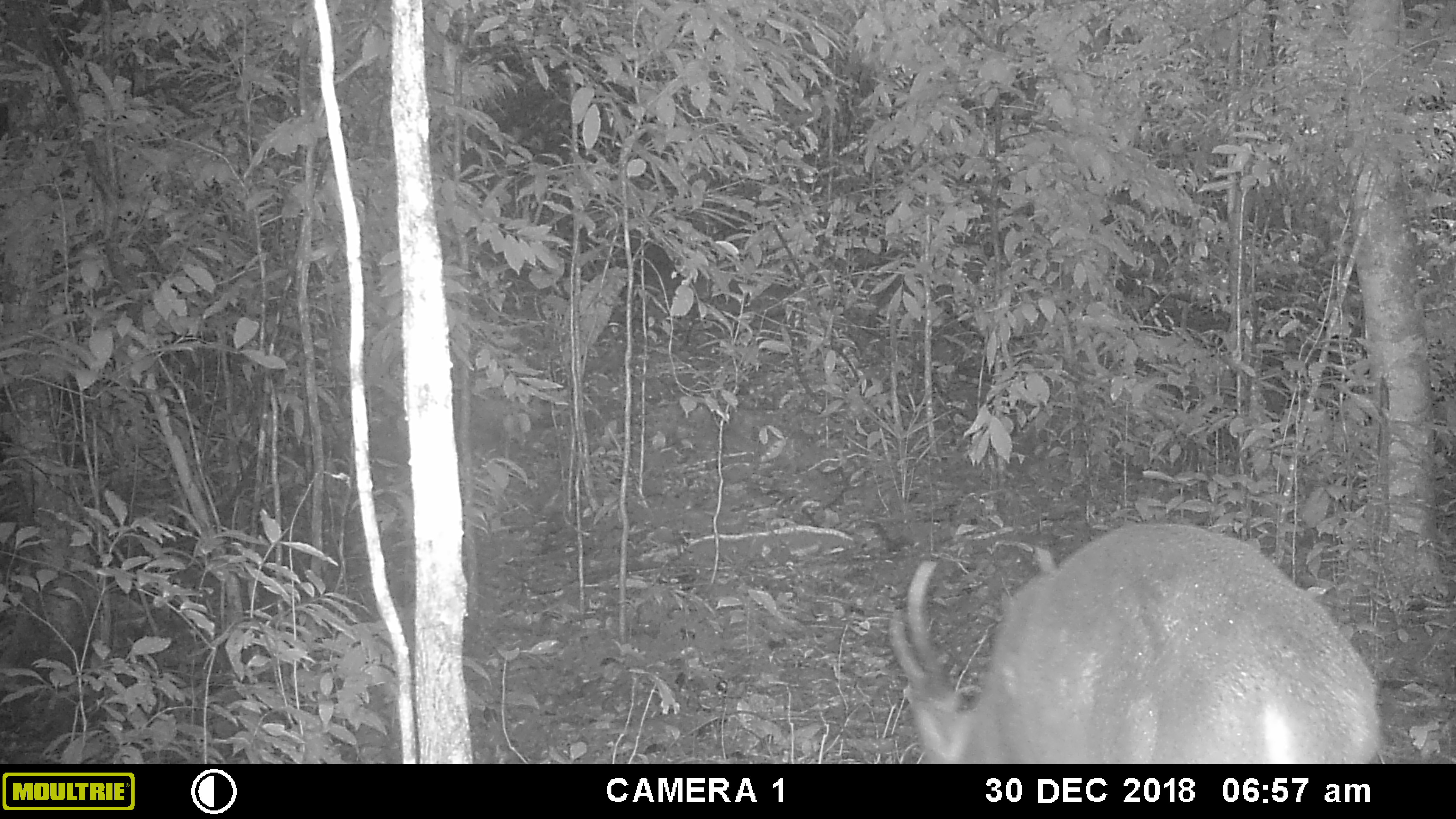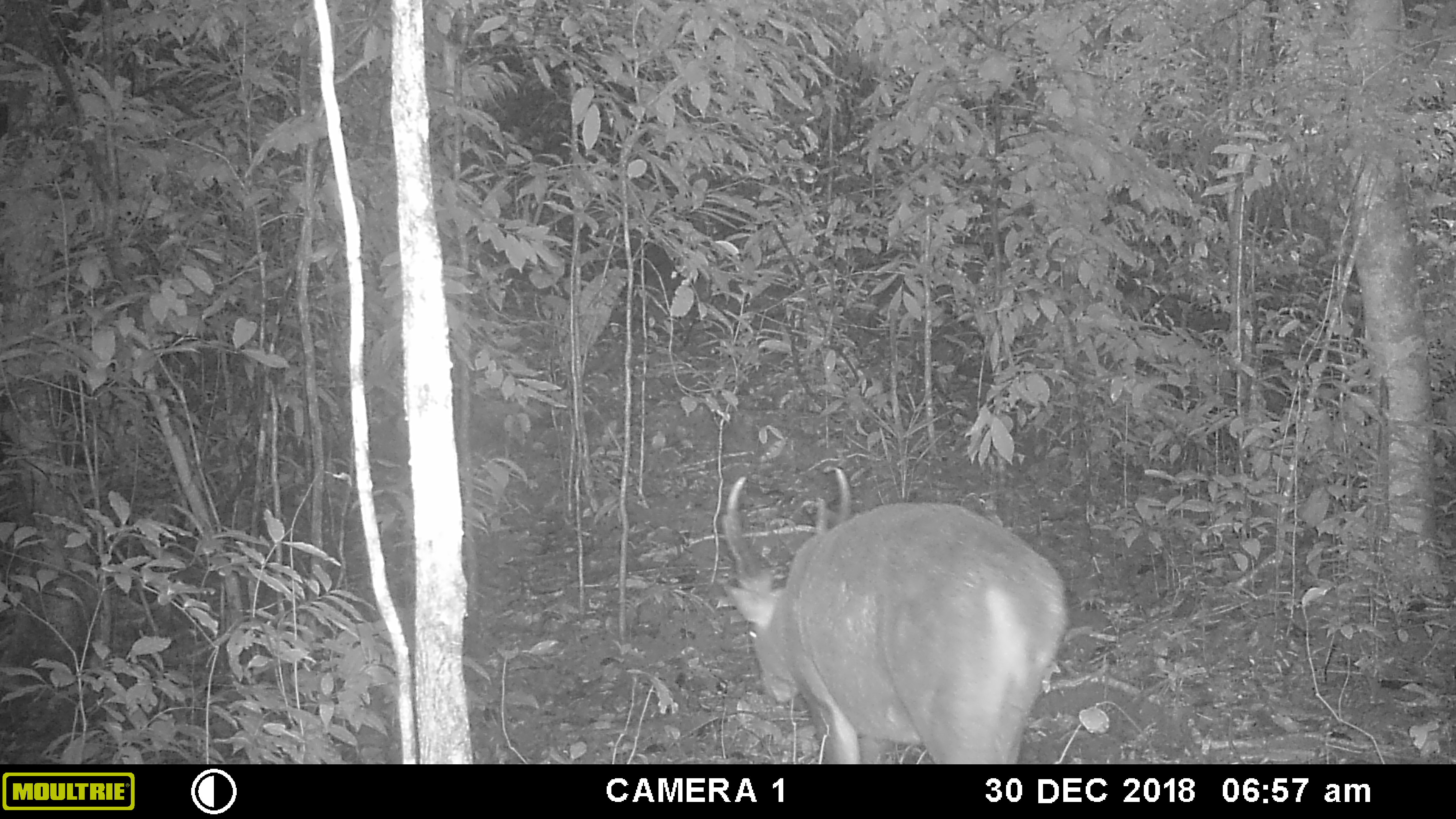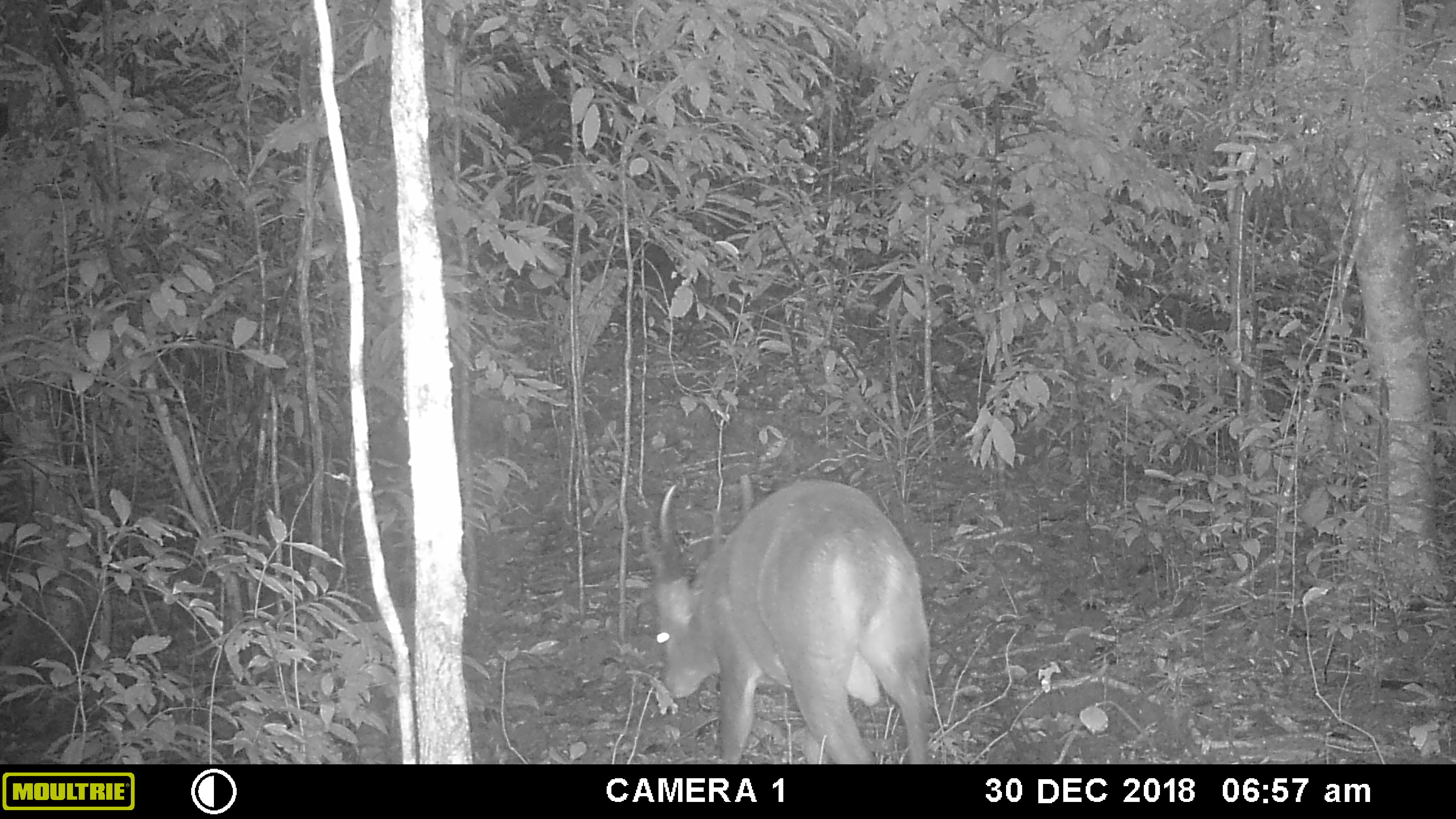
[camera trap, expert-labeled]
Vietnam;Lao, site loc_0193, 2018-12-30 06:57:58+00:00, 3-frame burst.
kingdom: Animalia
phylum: Chordata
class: Mammalia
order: Artiodactyla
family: Cervidae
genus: Muntiacus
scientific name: Muntiacus vuquangensis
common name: large-antlered muntjac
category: large antlered muntjac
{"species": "large antlered muntjac (large-antlered muntjac) (Muntiacus vuquangensis)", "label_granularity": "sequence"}